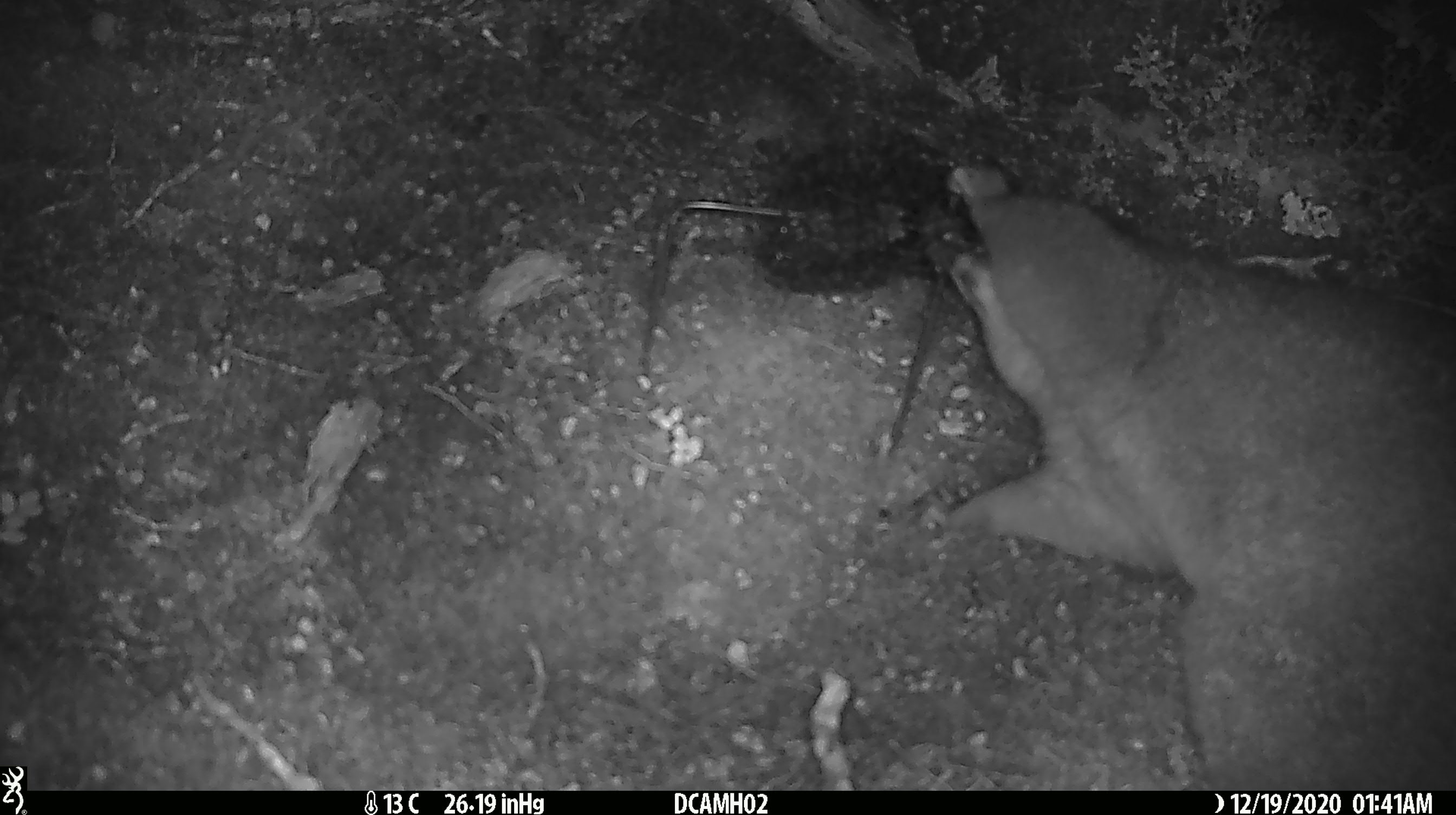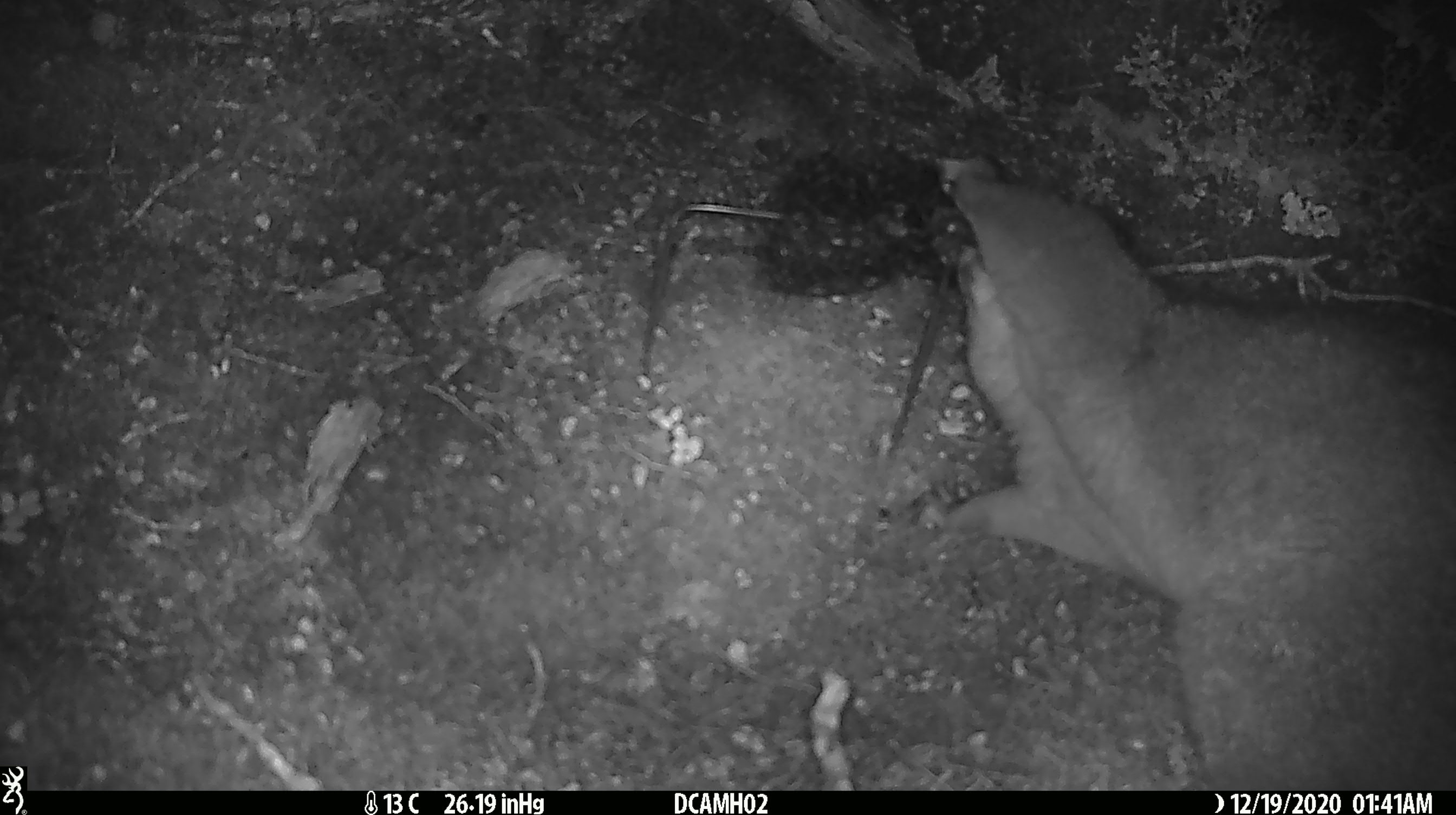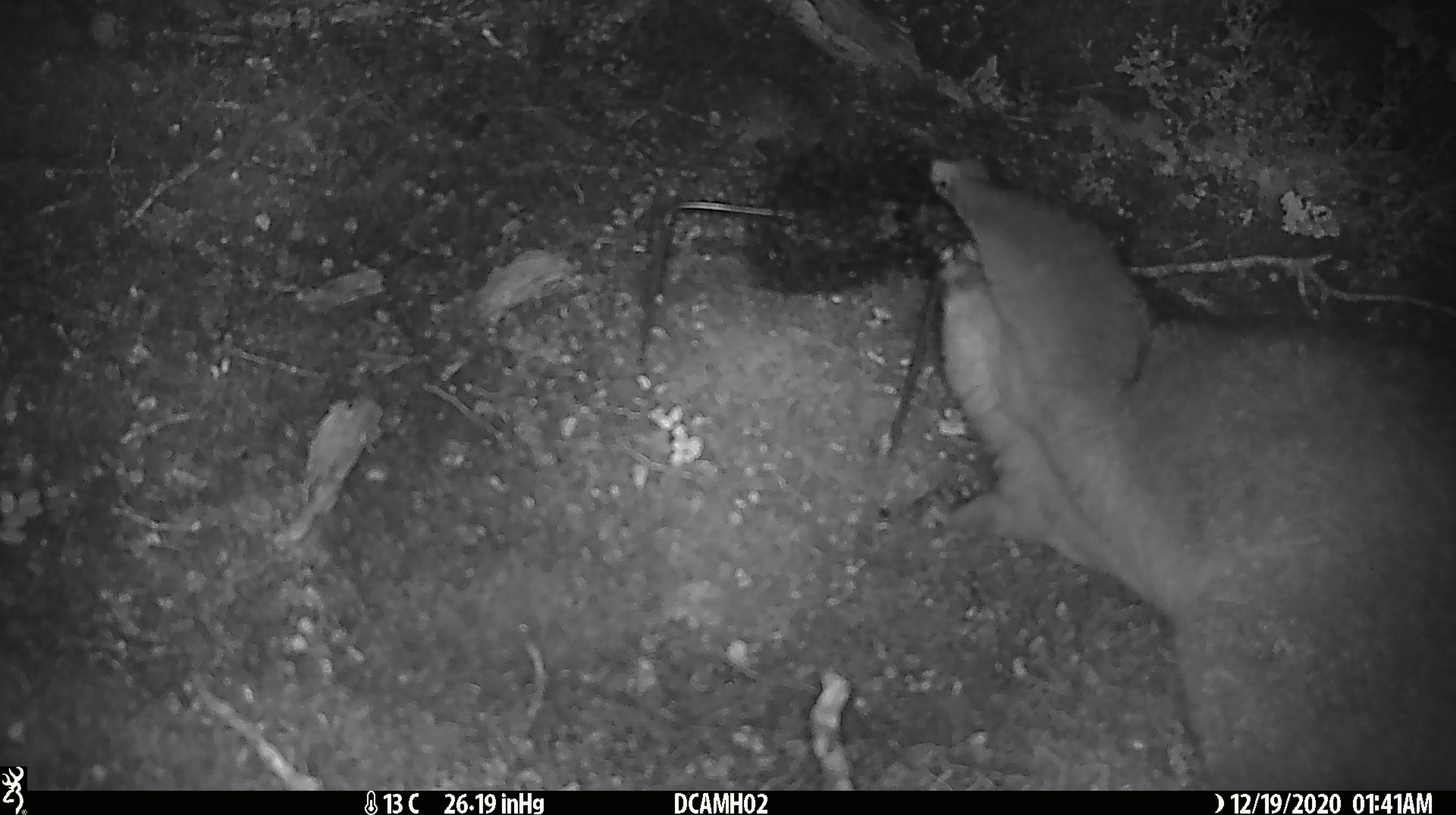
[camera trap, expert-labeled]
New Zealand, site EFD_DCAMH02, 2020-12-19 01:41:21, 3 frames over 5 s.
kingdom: Animalia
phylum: Chordata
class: Mammalia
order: Diprotodontia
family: Phalangeridae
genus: Trichosurus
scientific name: Trichosurus vulpecula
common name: common brushtail possum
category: possum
Possum (common brushtail possum) (Trichosurus vulpecula).